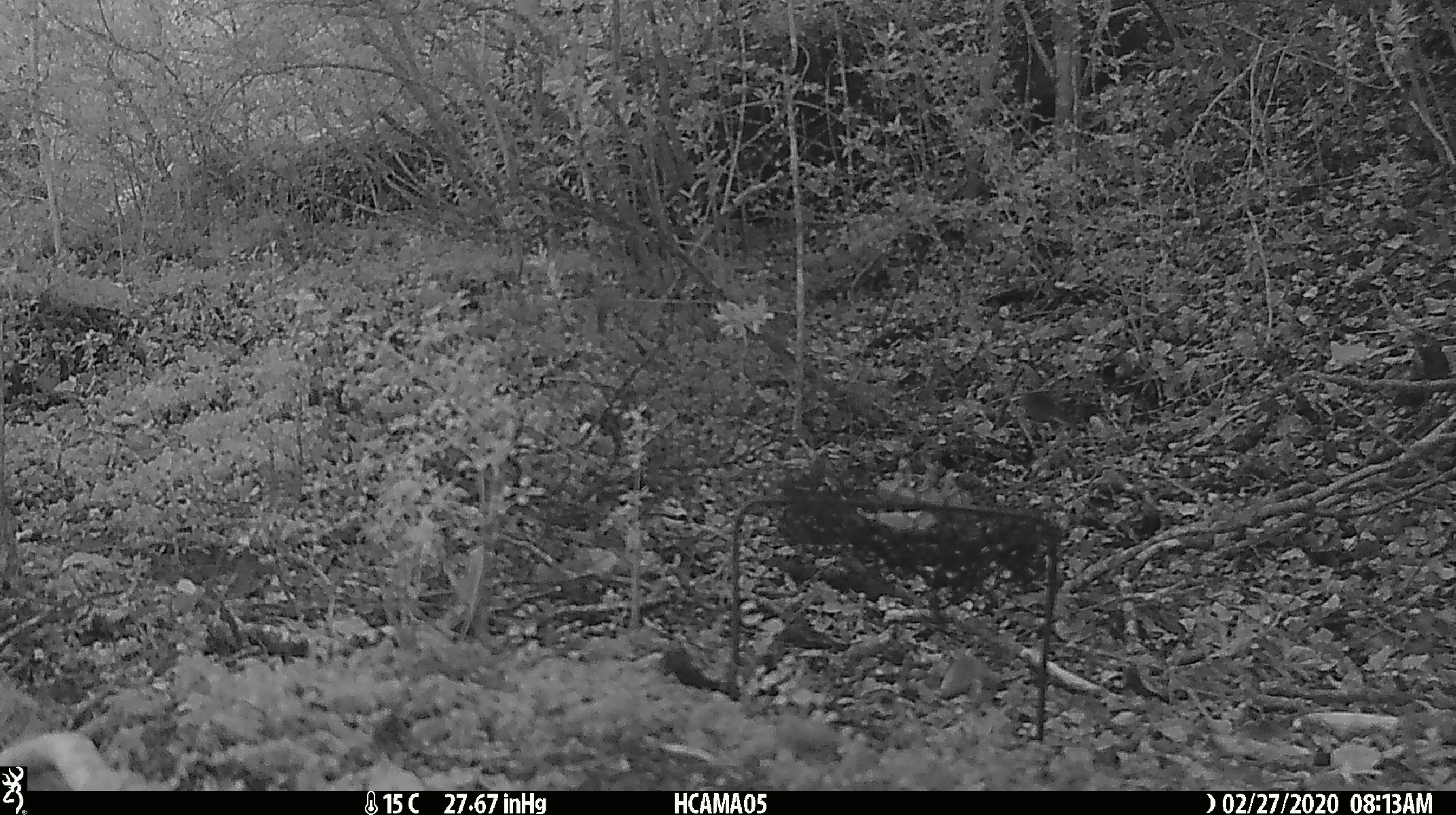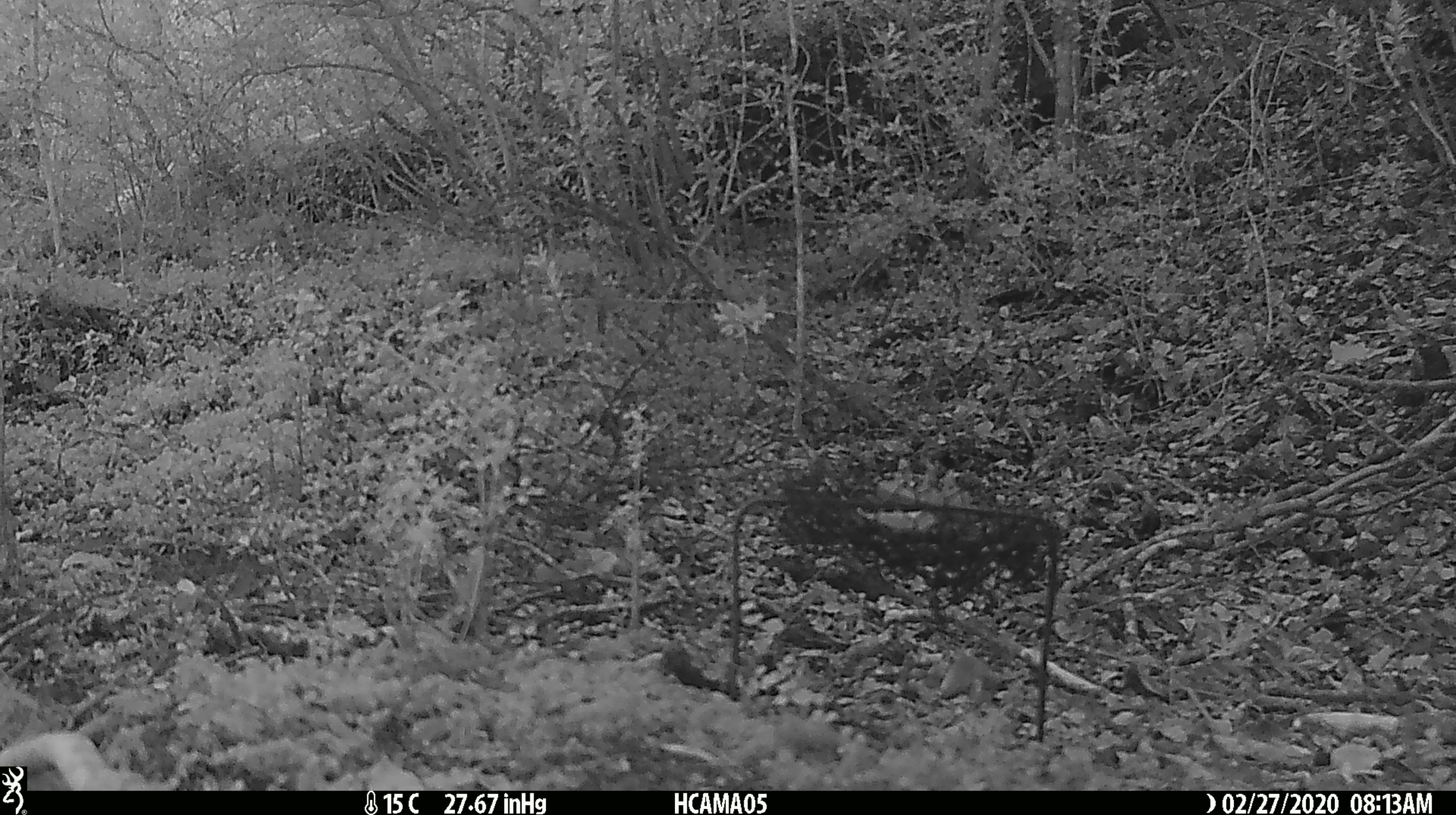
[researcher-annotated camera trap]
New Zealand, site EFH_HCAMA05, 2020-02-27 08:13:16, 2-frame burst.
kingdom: Animalia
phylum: Chordata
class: Mammalia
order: Rodentia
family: Muridae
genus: Mus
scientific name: Mus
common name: mouse